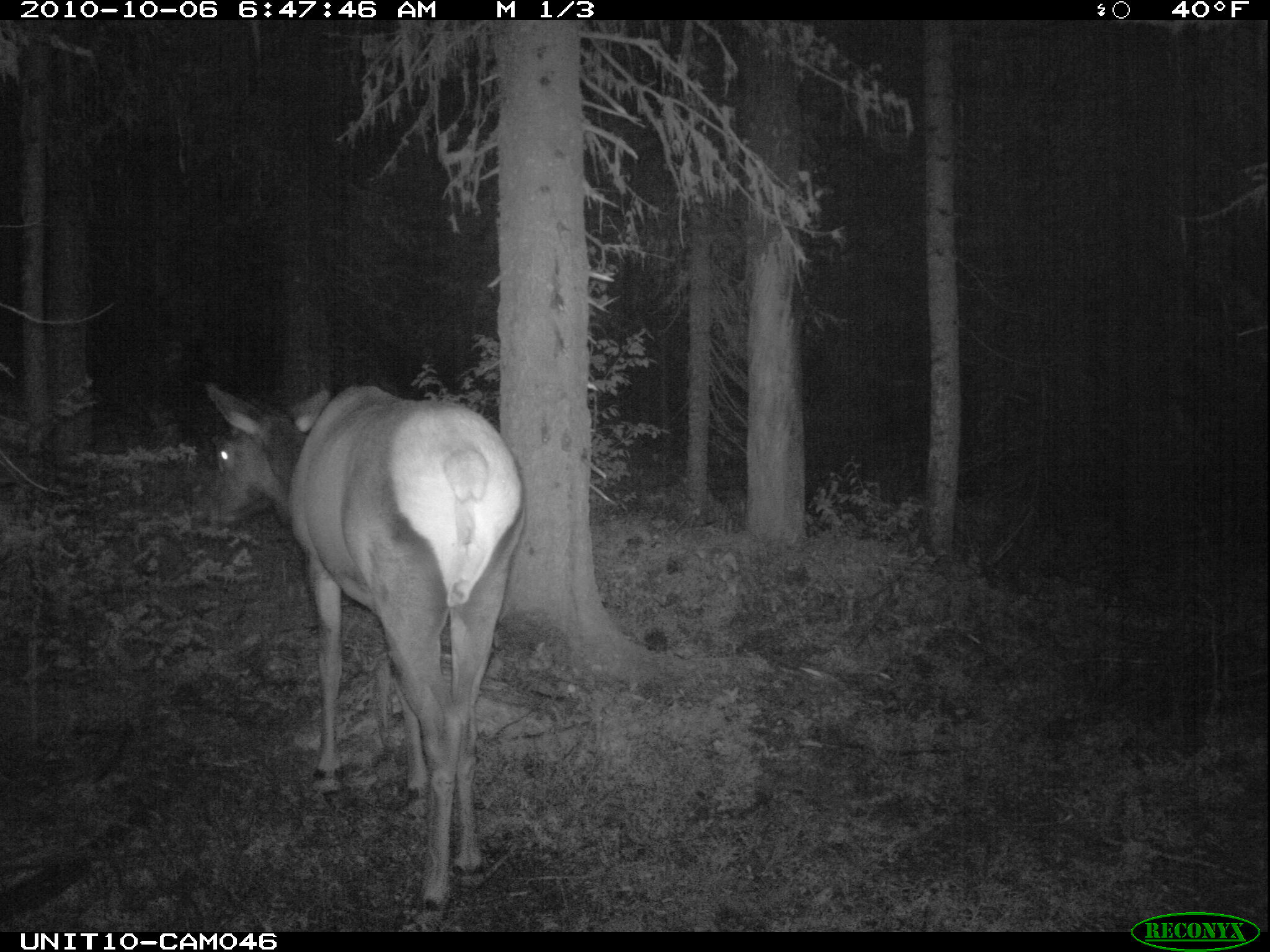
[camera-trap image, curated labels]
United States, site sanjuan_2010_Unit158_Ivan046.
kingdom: Animalia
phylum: Chordata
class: Mammalia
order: Artiodactyla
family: Cervidae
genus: Cervus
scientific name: Cervus elaphus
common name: red deer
Cervus elaphus (red deer).